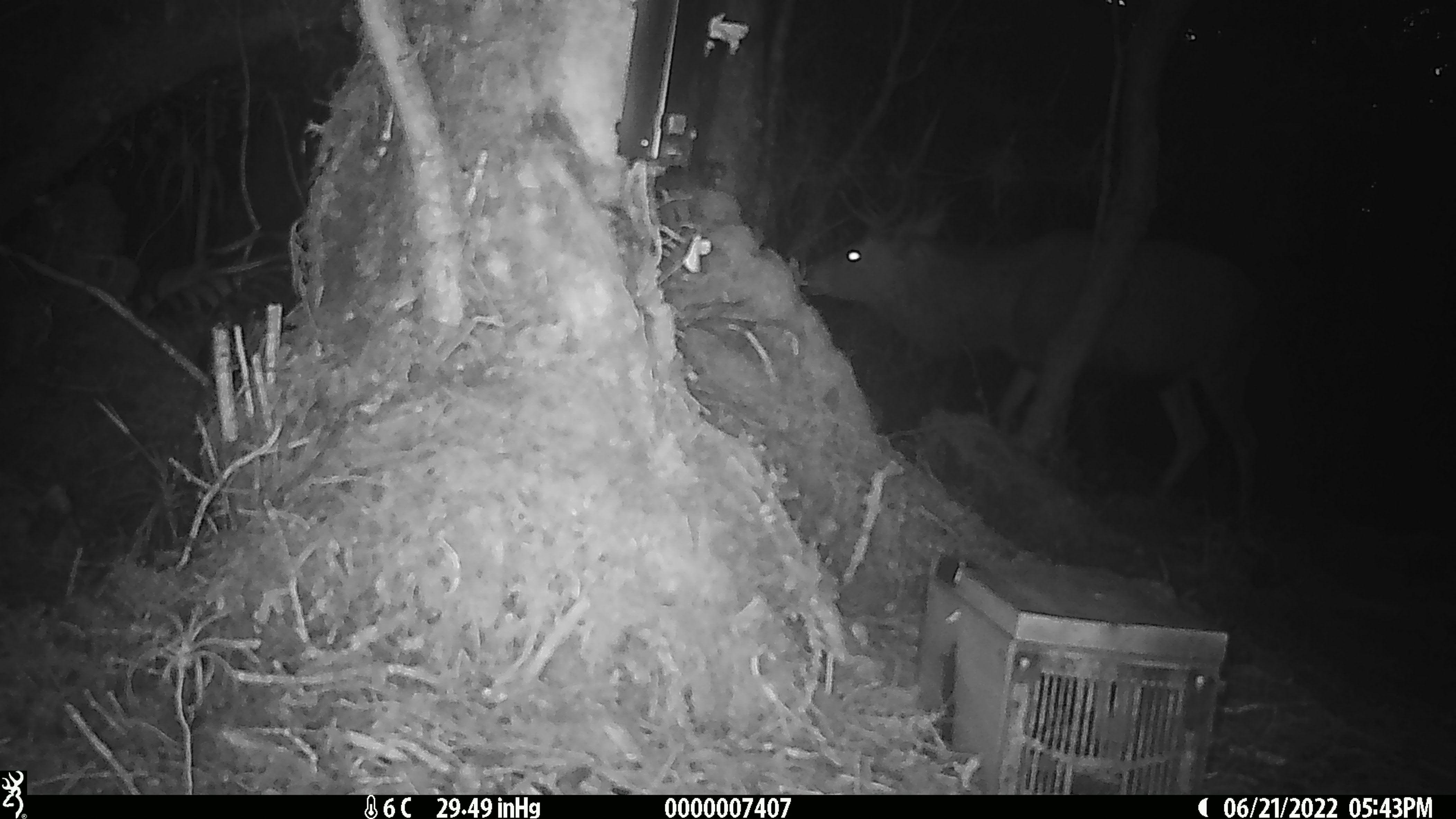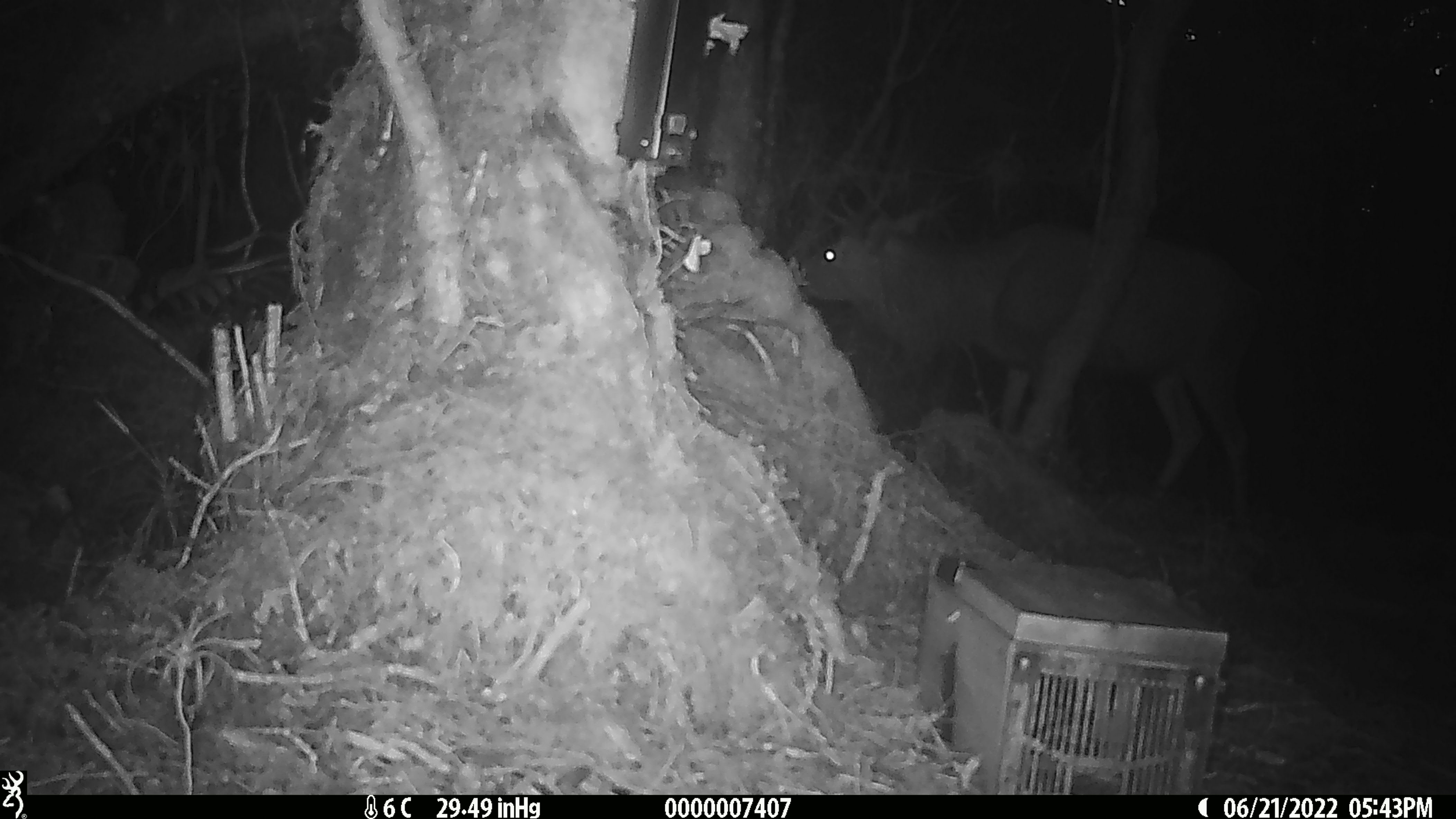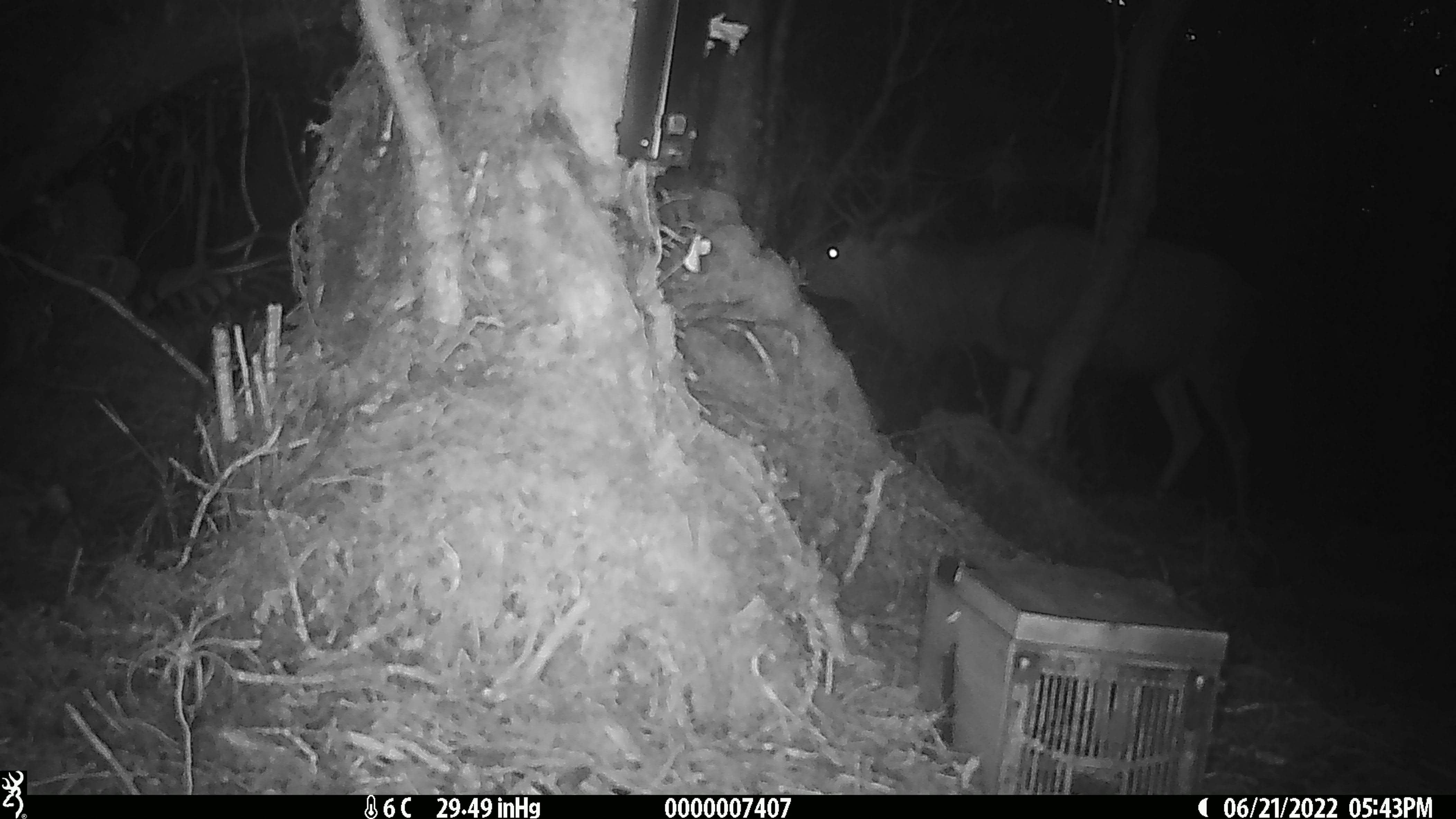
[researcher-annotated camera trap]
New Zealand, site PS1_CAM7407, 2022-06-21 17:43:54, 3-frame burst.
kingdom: Animalia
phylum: Chordata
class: Mammalia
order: Artiodactyla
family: Cervidae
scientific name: Cervidae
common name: deer